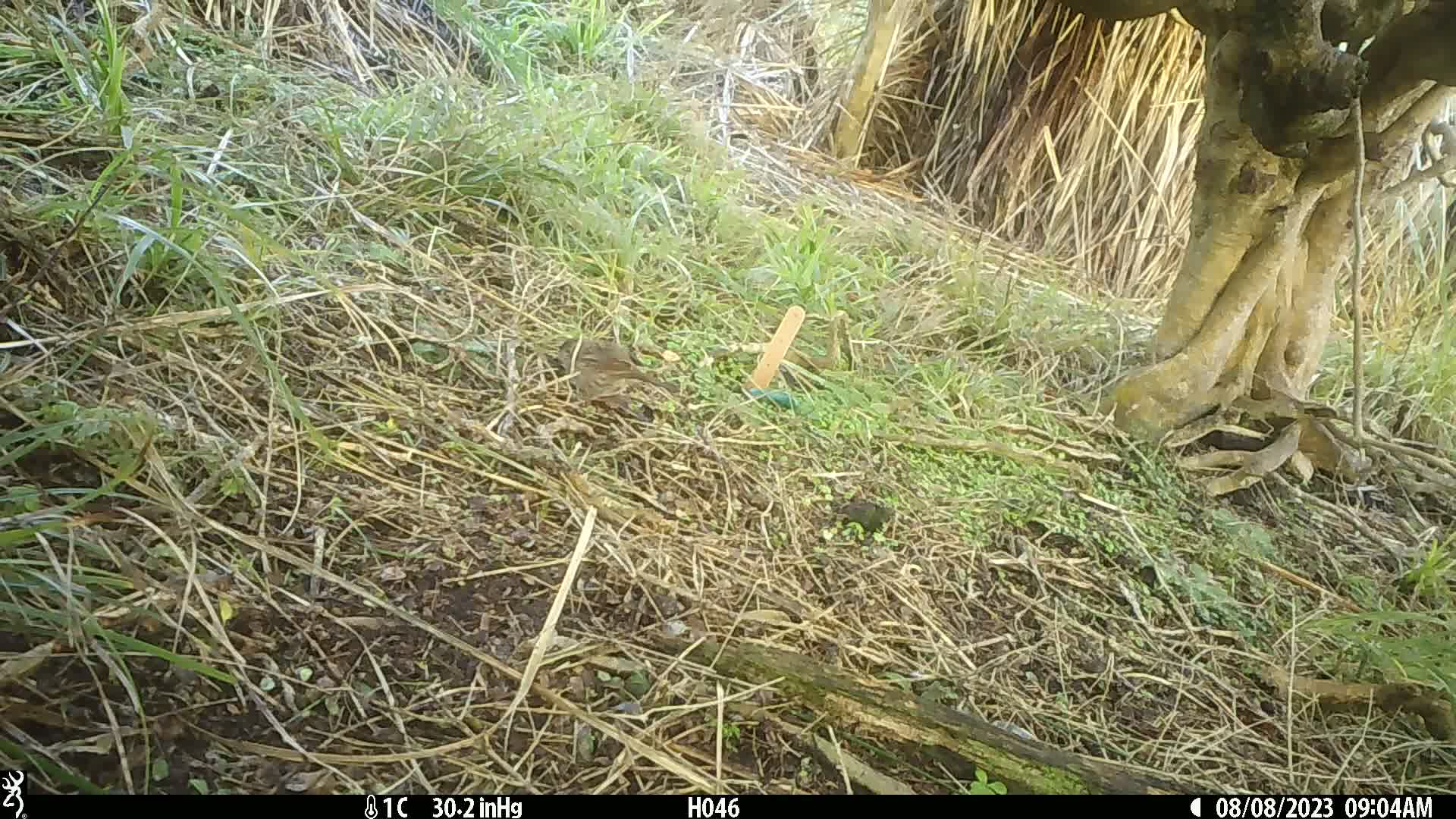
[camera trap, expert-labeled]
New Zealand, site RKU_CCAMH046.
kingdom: Animalia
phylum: Chordata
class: Aves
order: Passeriformes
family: Prunellidae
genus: Prunella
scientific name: Prunella modularis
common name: dunnock